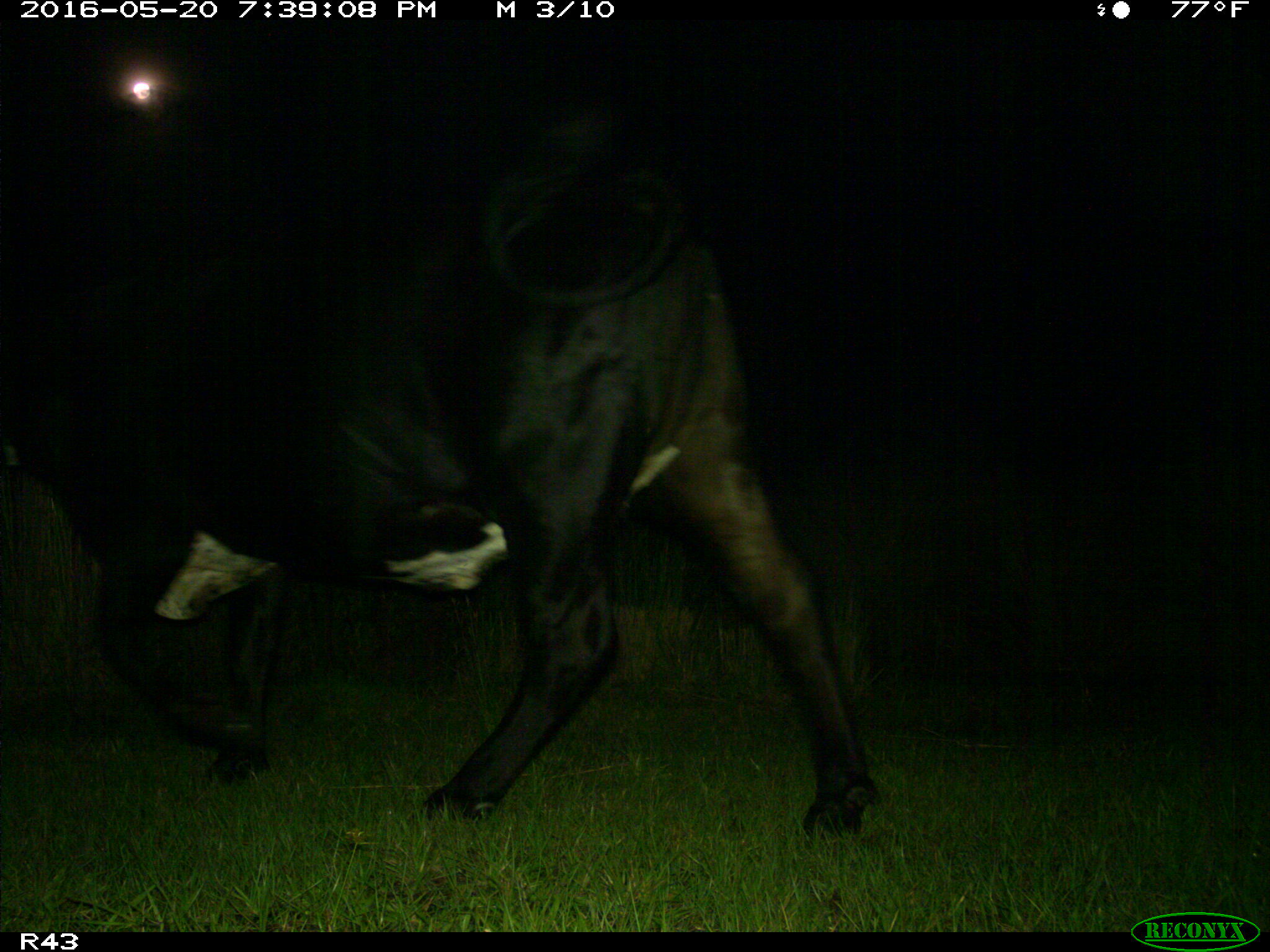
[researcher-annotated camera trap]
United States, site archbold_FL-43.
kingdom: Animalia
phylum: Chordata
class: Mammalia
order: Artiodactyla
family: Bovidae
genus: Bos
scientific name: Bos taurus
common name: domestic cow